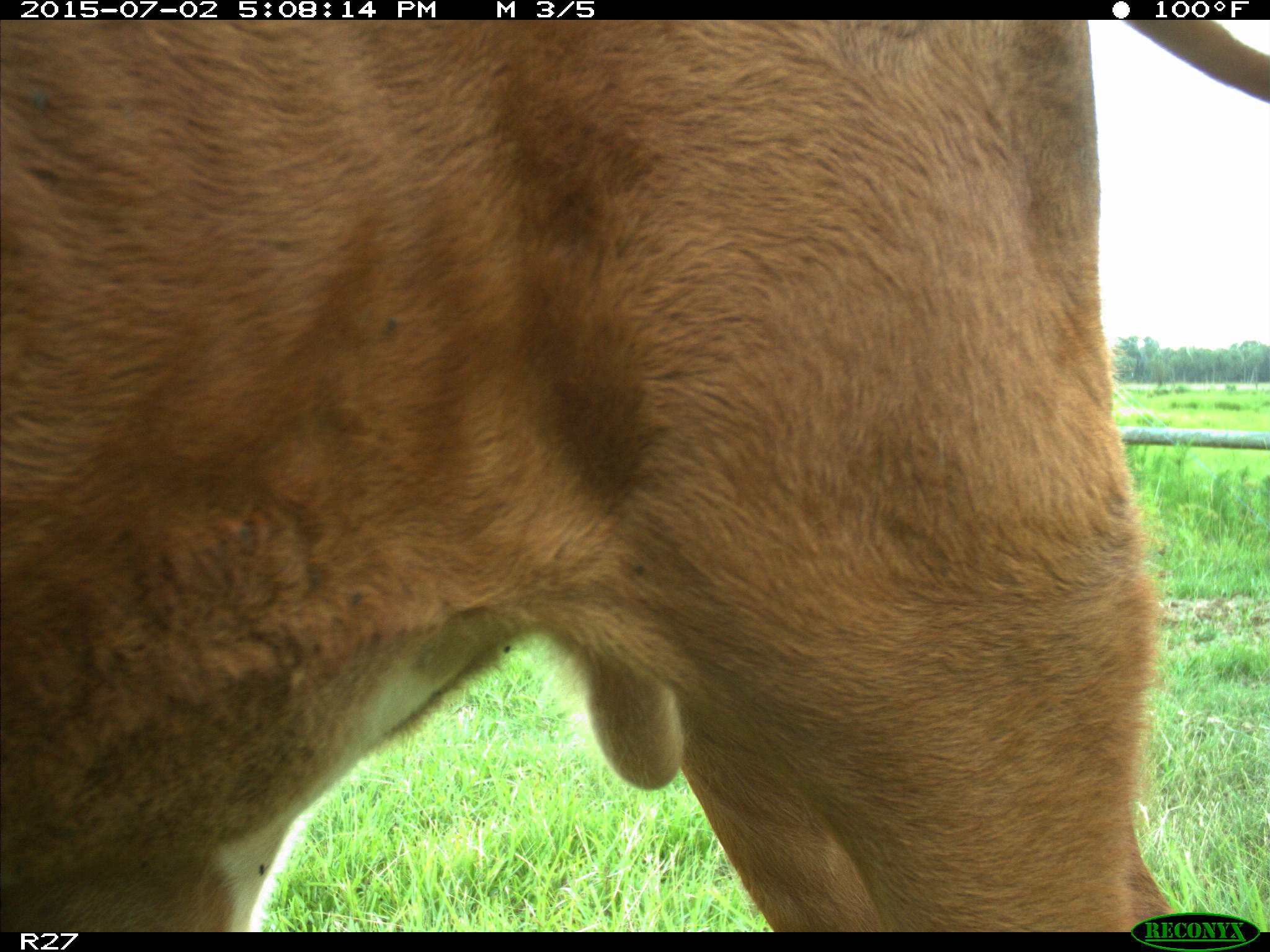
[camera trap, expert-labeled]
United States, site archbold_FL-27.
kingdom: Animalia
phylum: Chordata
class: Mammalia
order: Artiodactyla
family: Bovidae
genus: Bos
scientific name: Bos taurus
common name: domestic cow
Bos taurus (domestic cow).